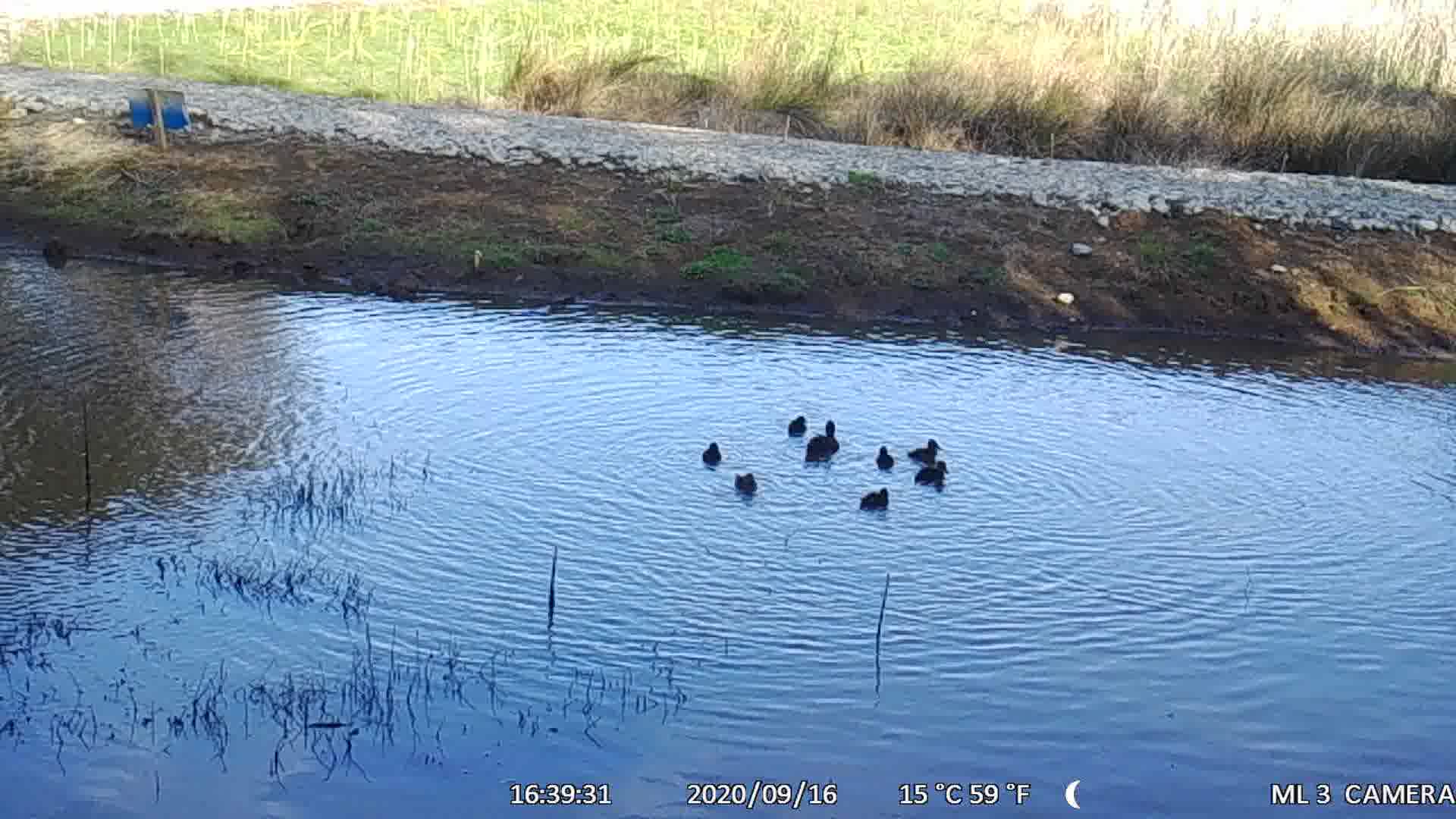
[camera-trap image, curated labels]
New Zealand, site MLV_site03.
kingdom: Animalia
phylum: Chordata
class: Aves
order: Anseriformes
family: Anatidae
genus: Anas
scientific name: Anas chlorotis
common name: brown teal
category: pateke